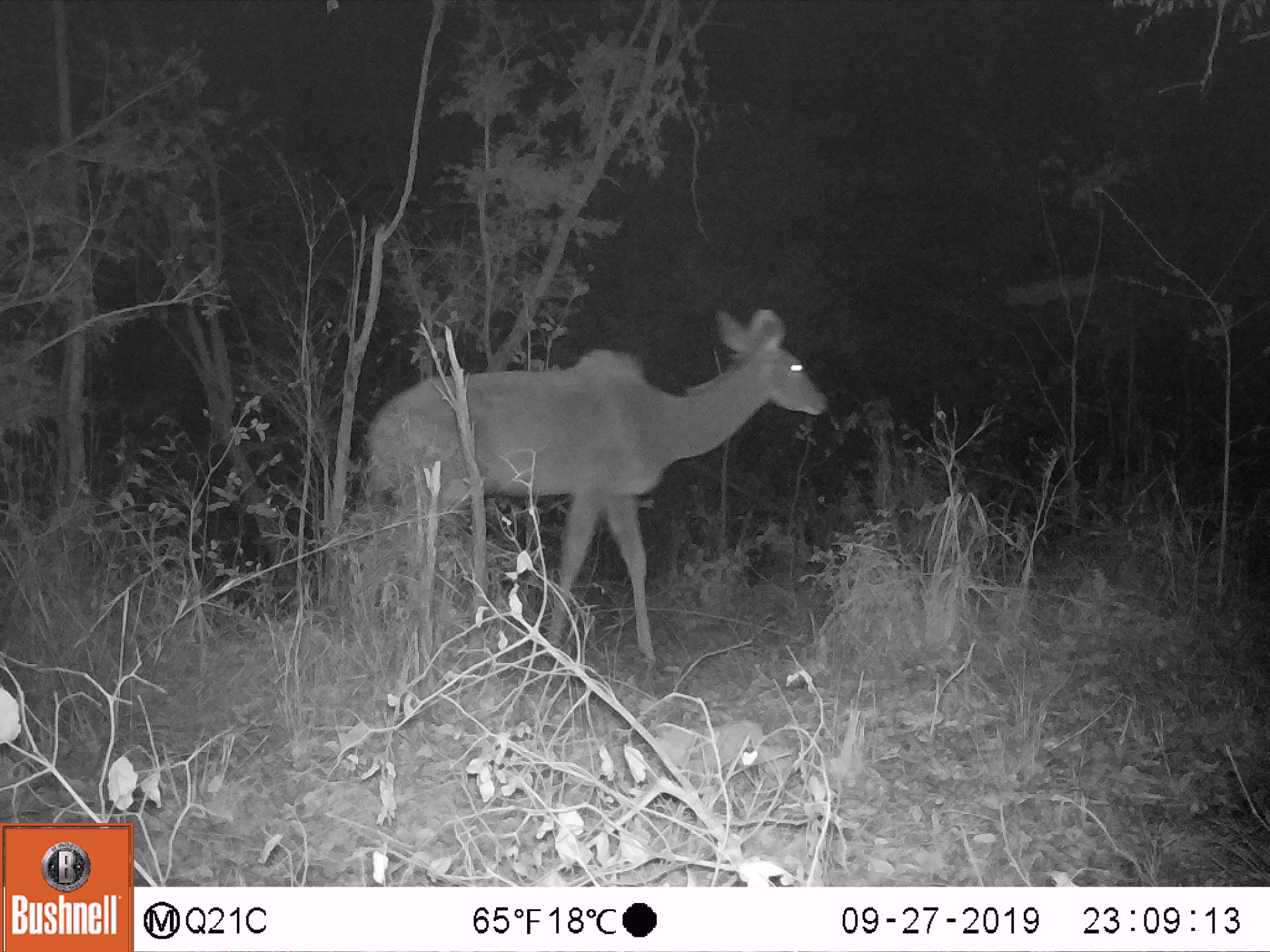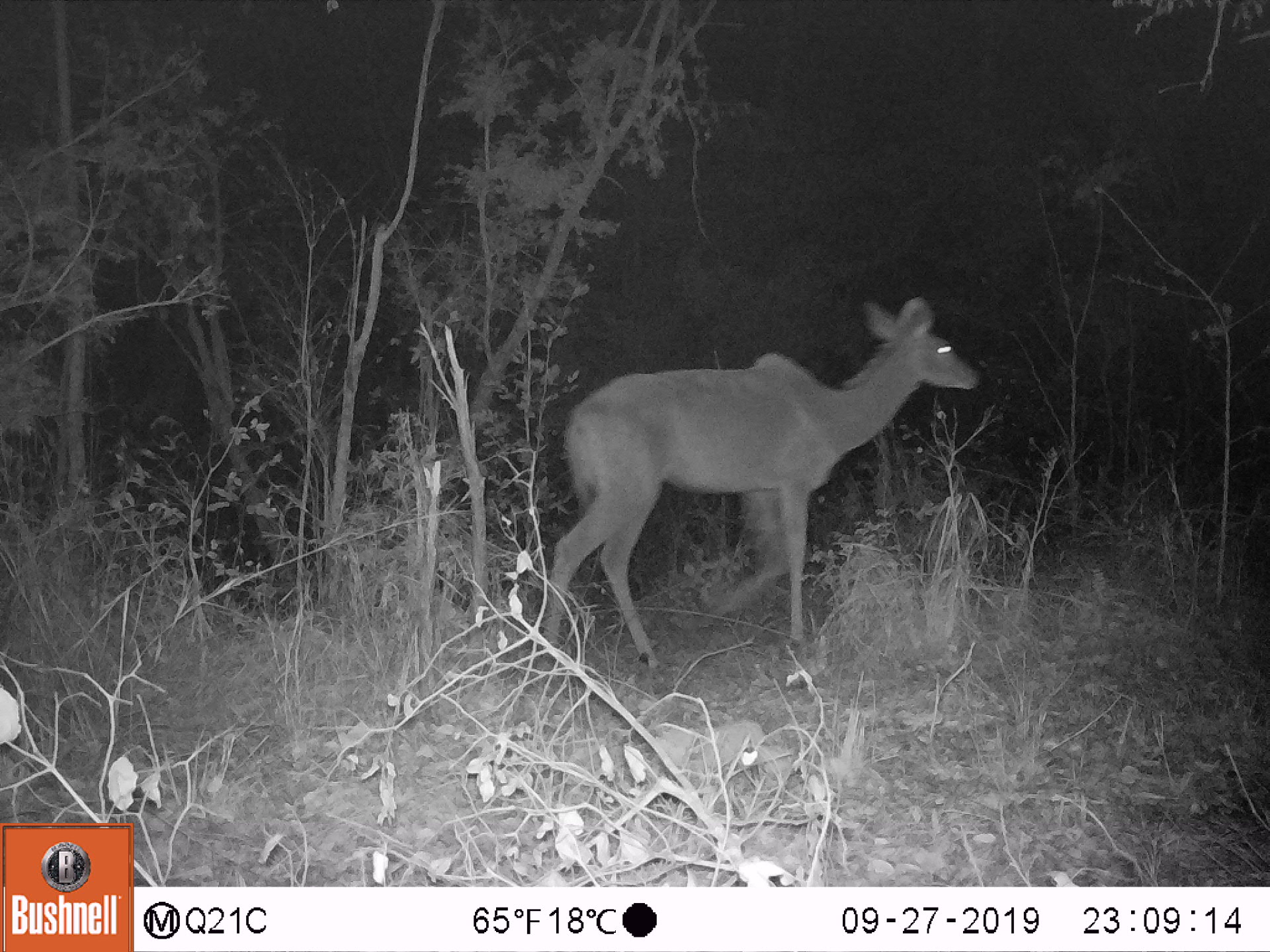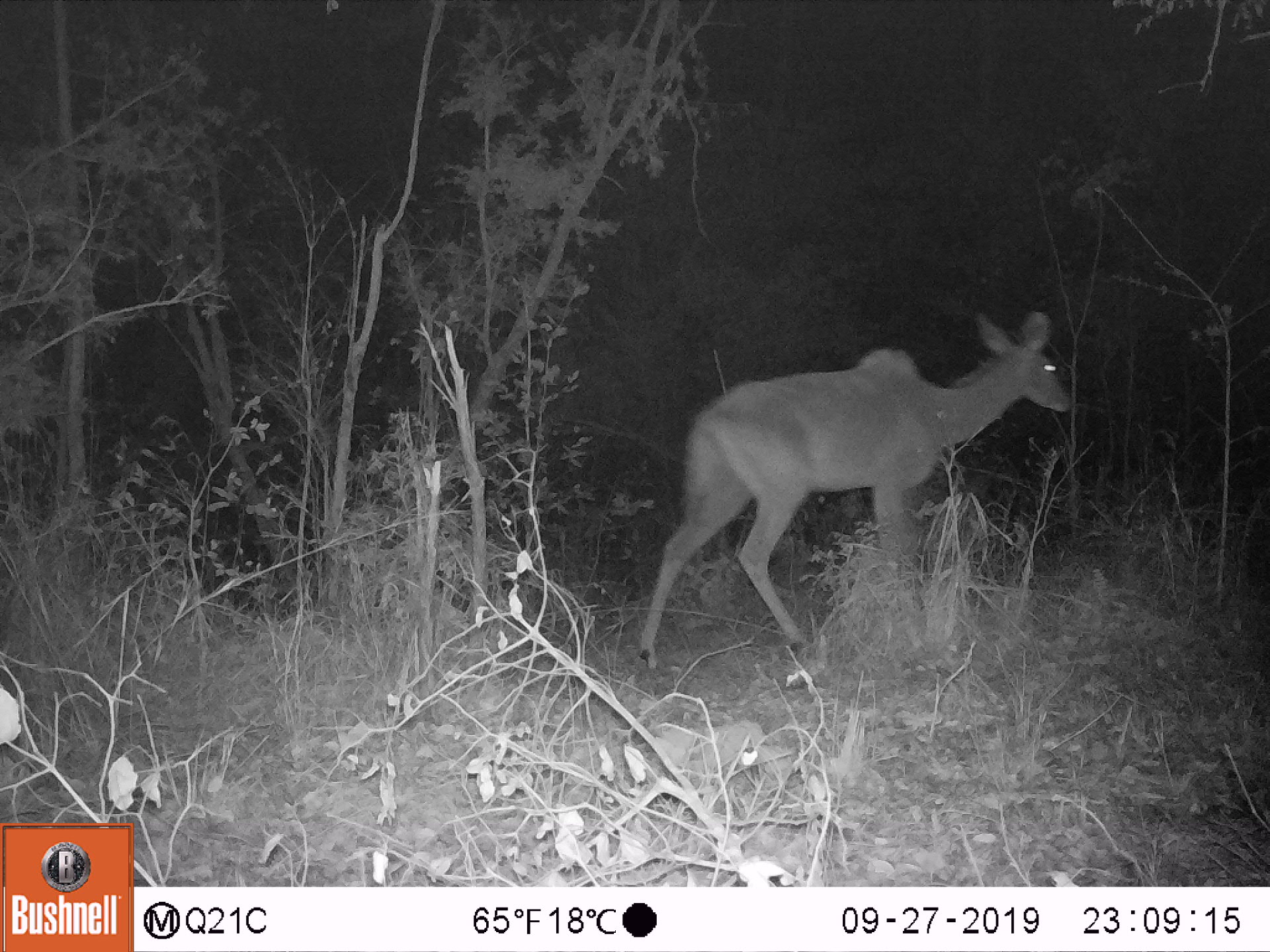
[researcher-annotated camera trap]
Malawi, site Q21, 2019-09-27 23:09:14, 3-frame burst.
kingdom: Animalia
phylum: Chordata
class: Mammalia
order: Artiodactyla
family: Bovidae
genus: Tragelaphus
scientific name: Tragelaphus strepsiceros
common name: greater kudu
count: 1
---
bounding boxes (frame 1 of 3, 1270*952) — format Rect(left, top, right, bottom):
greater kudu: Rect(366, 298, 831, 641)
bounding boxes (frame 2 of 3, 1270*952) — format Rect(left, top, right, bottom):
greater kudu: Rect(534, 293, 985, 665)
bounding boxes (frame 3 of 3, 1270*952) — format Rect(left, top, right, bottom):
greater kudu: Rect(626, 313, 1074, 677)